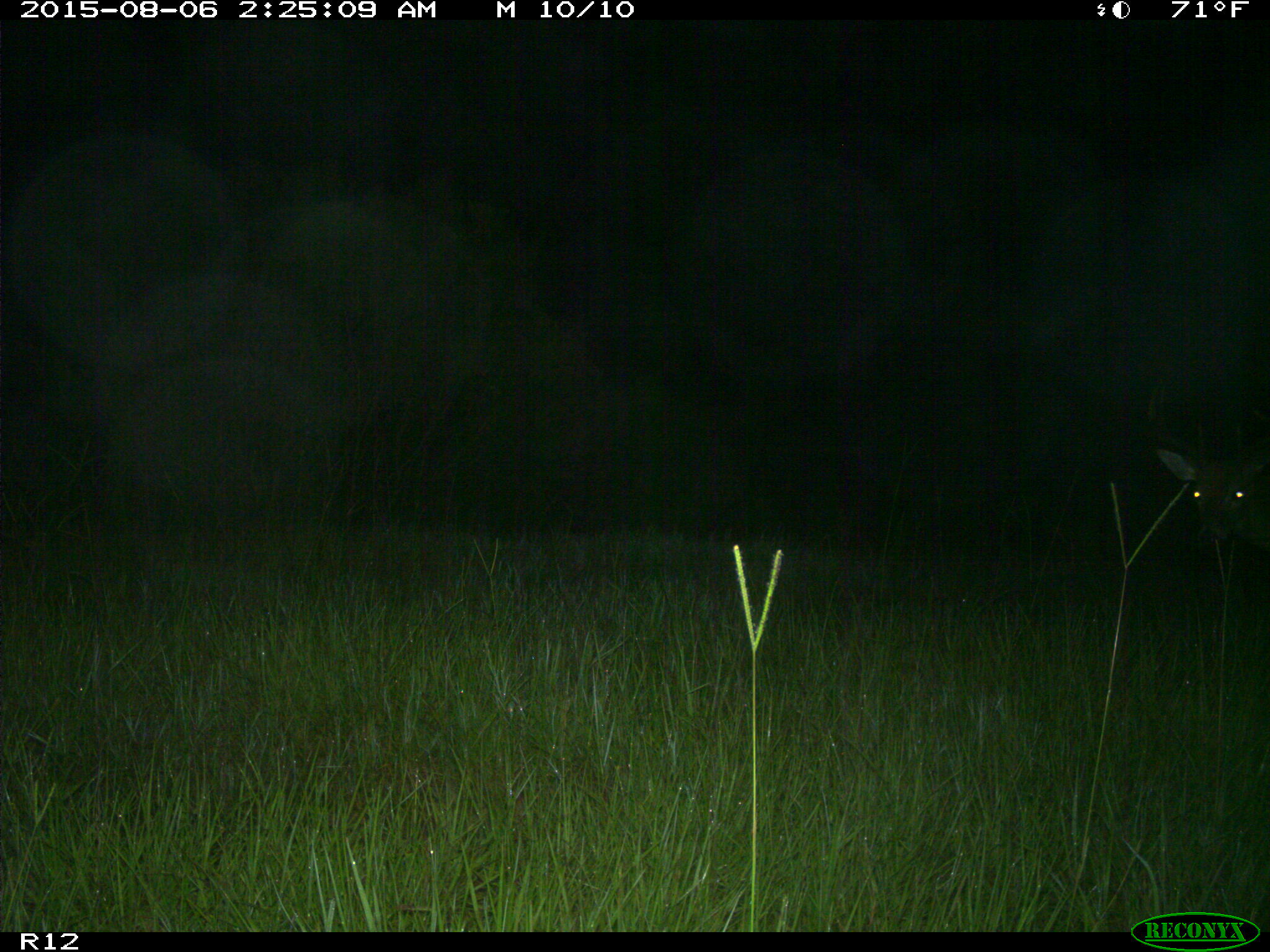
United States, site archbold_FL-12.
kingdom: Animalia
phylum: Chordata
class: Mammalia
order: Artiodactyla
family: Cervidae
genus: Odocoileus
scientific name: Odocoileus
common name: deer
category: unidentified deer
Unidentified deer (deer) (Odocoileus).